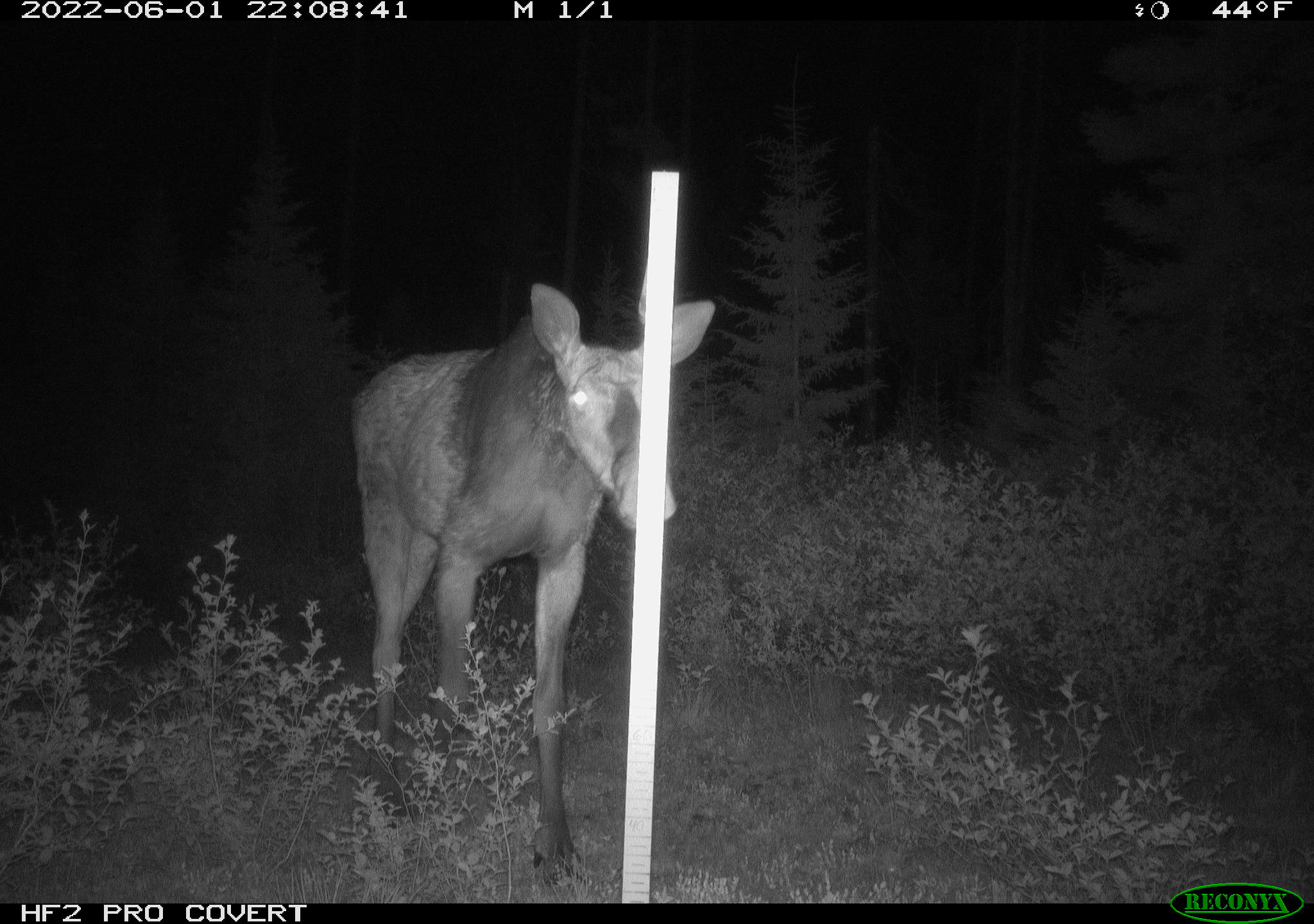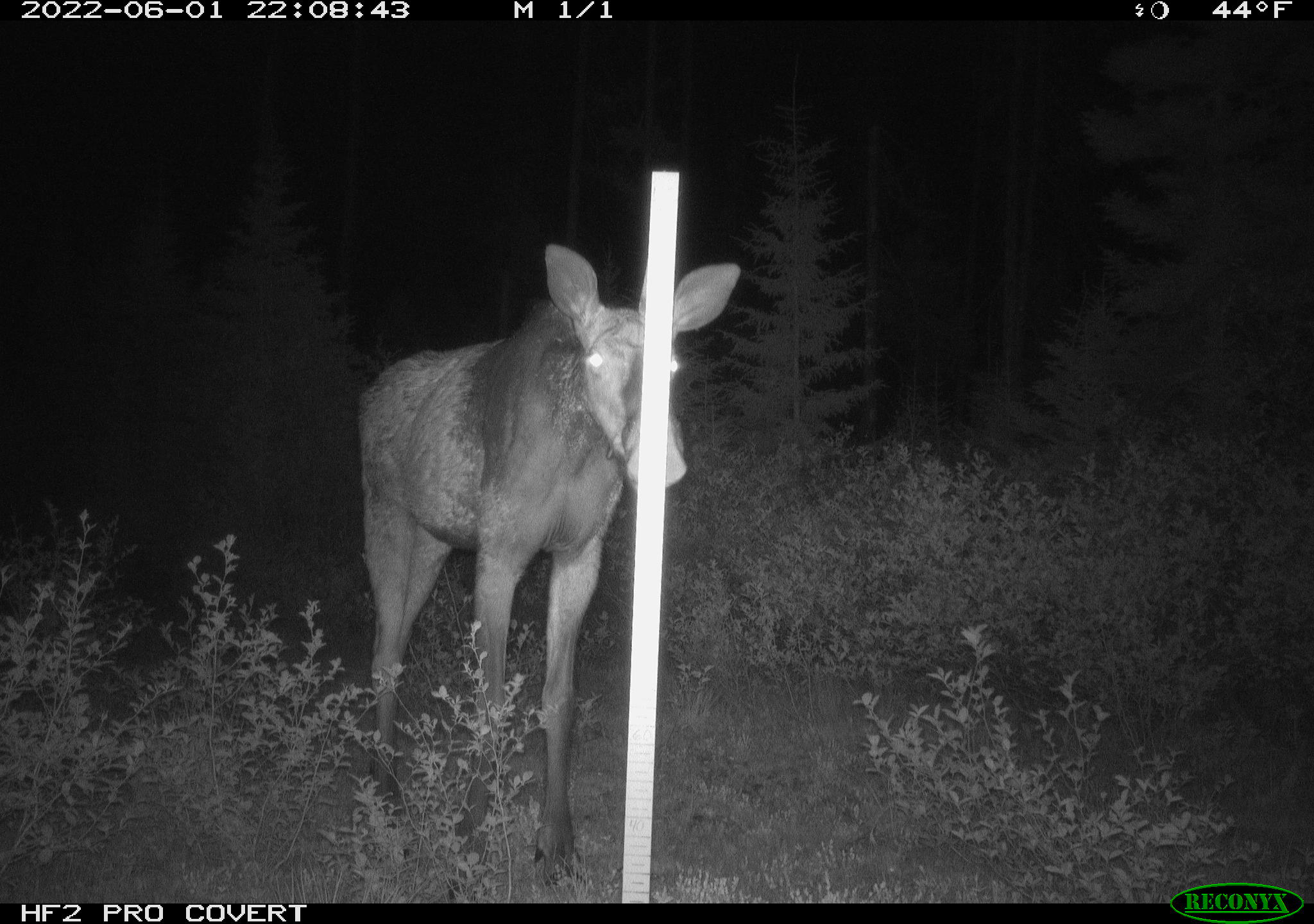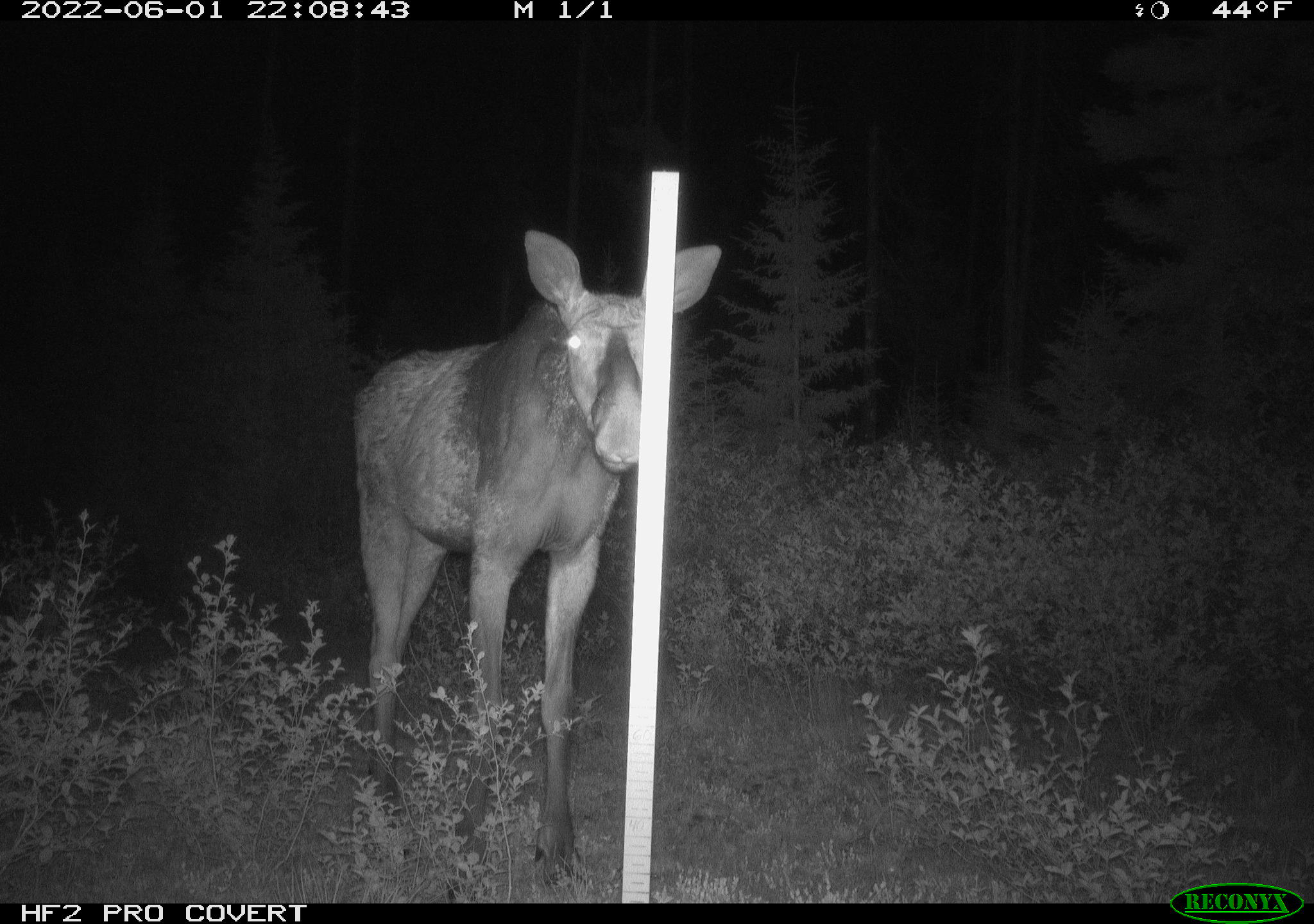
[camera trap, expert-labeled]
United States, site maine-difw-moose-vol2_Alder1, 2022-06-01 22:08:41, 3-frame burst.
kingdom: Animalia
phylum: Chordata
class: Mammalia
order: Artiodactyla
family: Cervidae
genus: Alces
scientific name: Alces alces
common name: moose